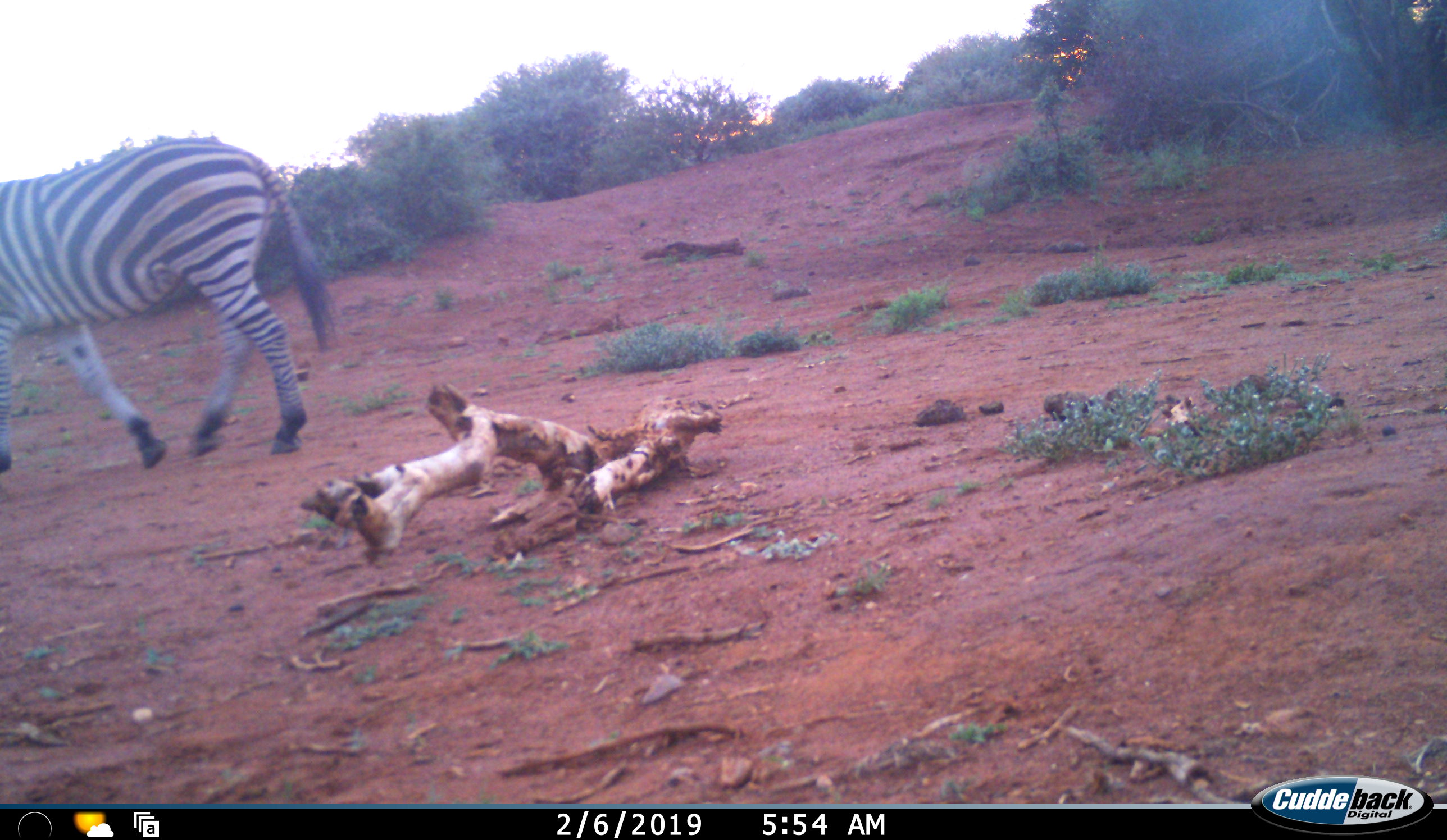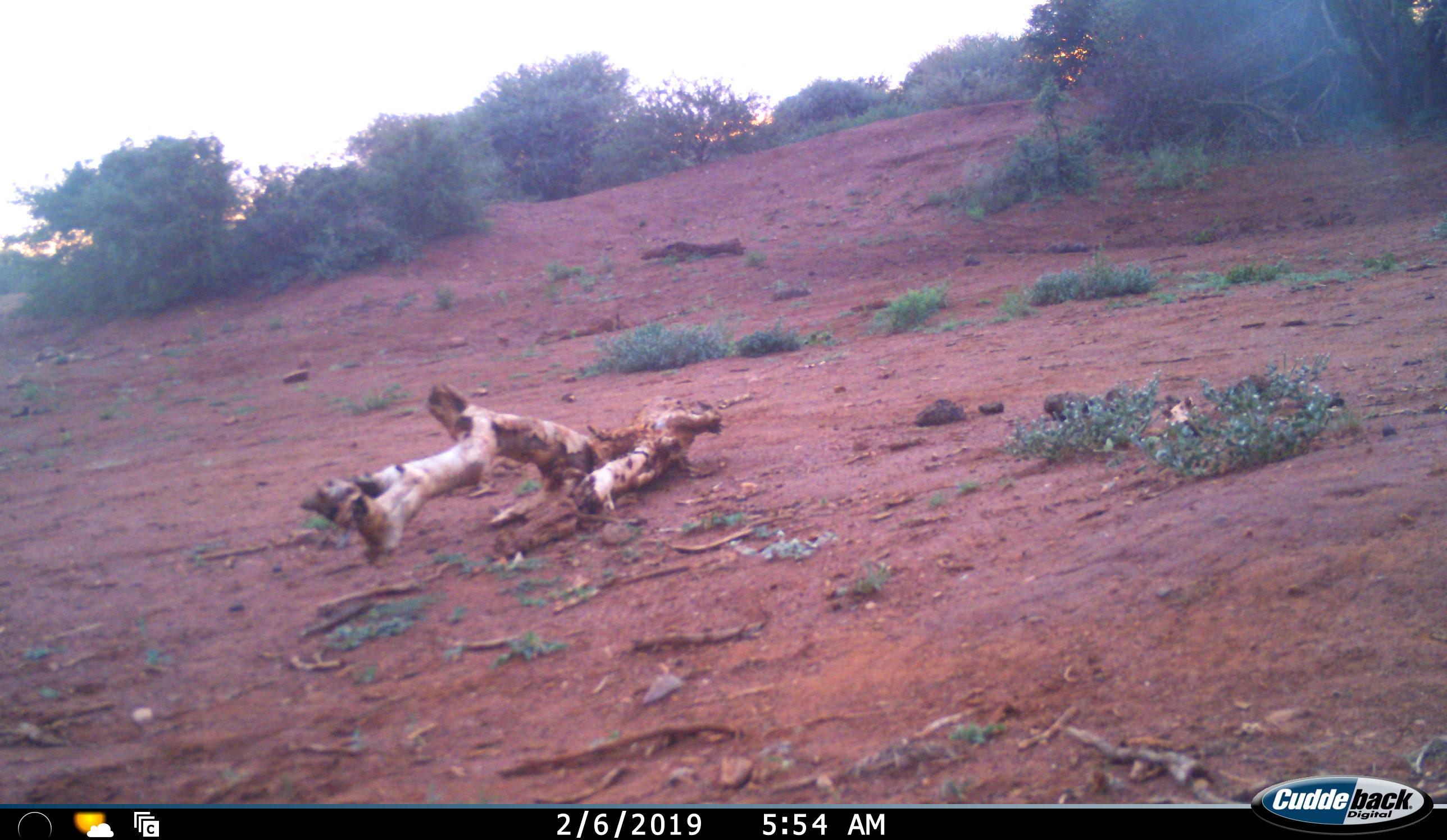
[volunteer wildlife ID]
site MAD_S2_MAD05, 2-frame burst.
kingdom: Animalia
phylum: Chordata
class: Mammalia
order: Perissodactyla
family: Equidae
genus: Equus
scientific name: Equus quagga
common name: plains zebra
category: zebraplains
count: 1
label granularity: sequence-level